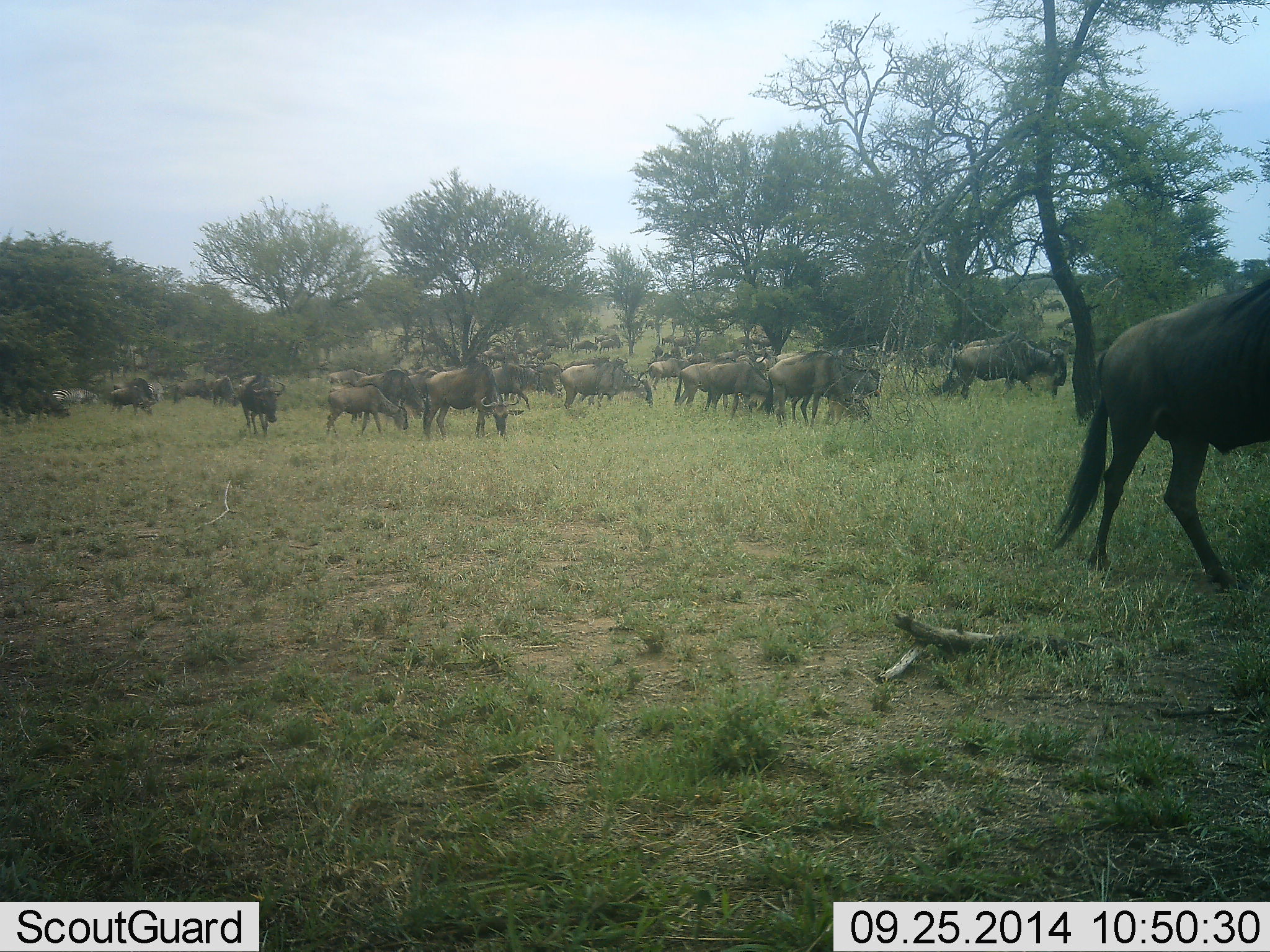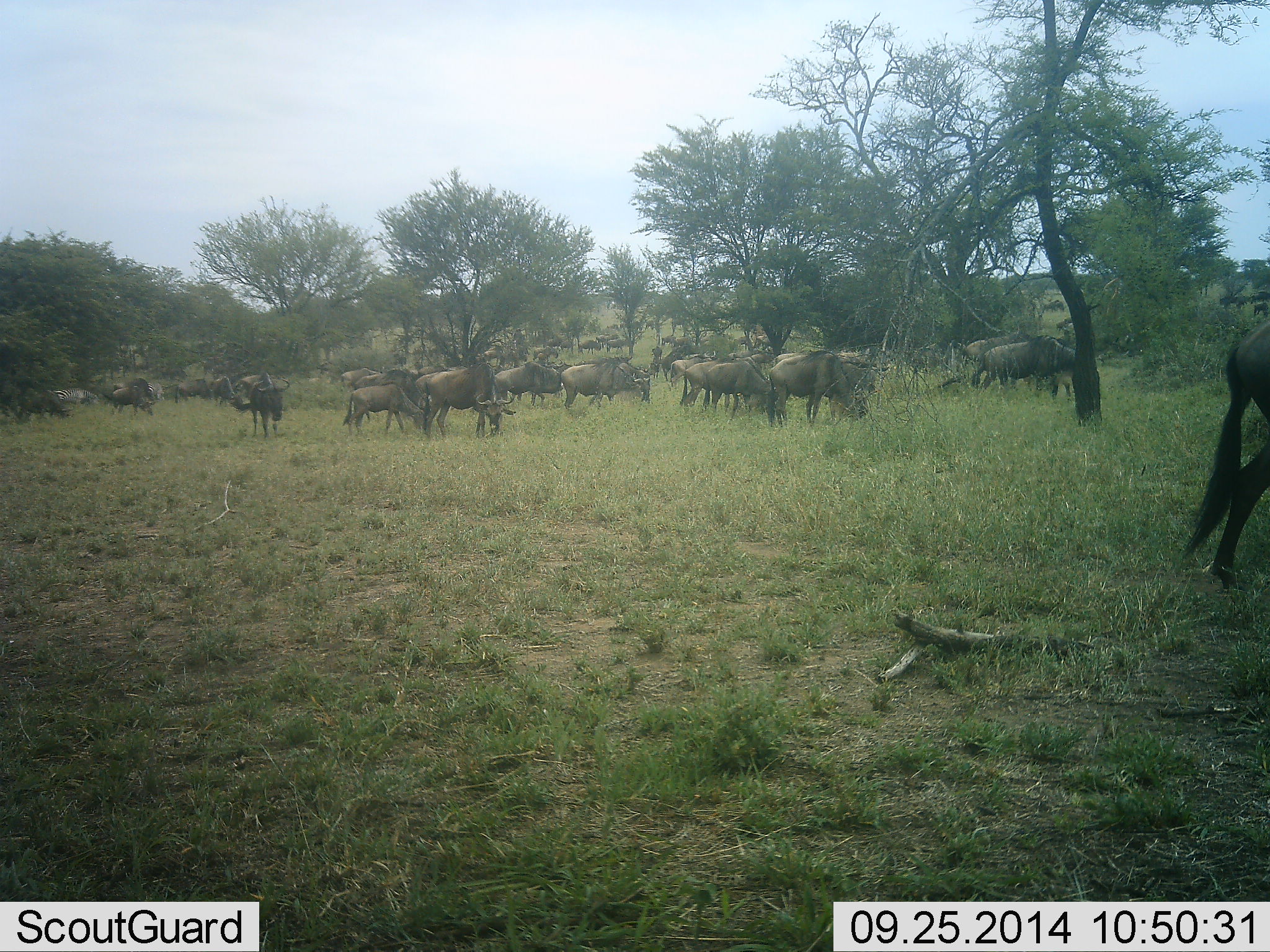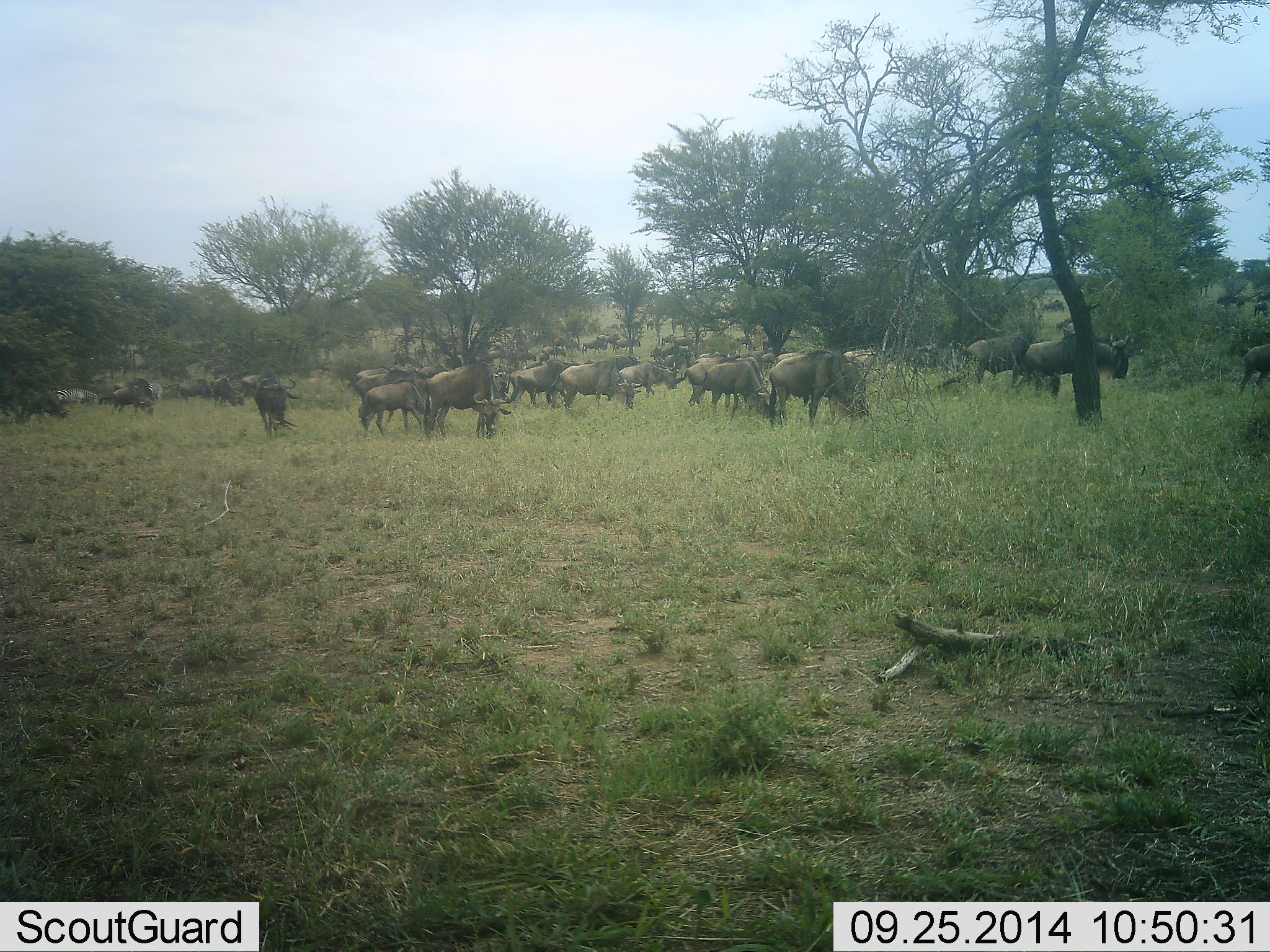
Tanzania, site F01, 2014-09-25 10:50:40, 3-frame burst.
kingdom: Animalia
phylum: Chordata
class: Mammalia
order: Artiodactyla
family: Bovidae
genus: Connochaetes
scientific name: Connochaetes taurinus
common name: blue wildebeest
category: wildebeest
Wildebeest (blue wildebeest) (Connochaetes taurinus), count 11-50. Behavior (volunteer vote fractions): standing 60%, resting 0%, moving 80%, interacting 0%. Young present (vote fraction): 0%. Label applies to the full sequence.